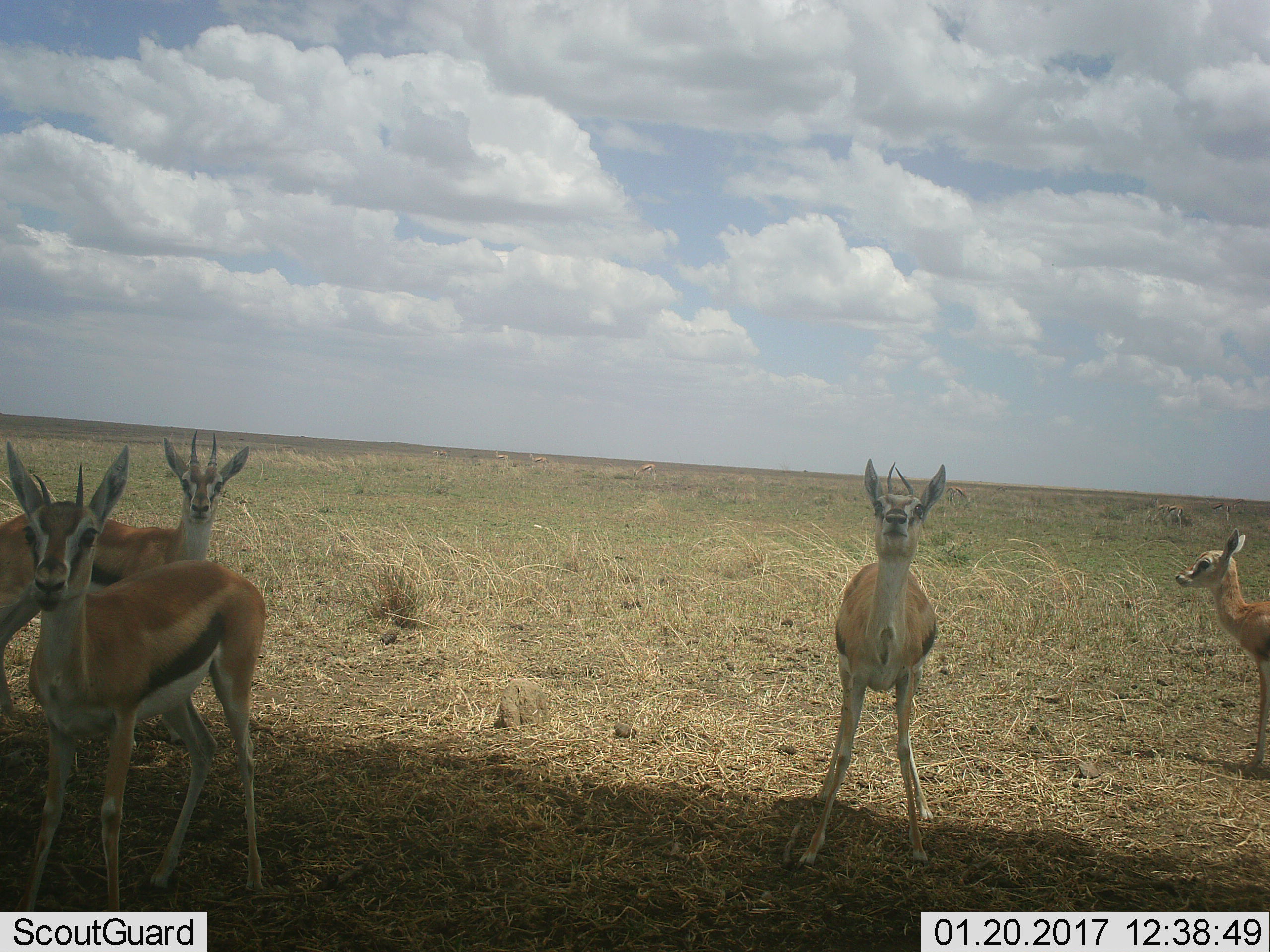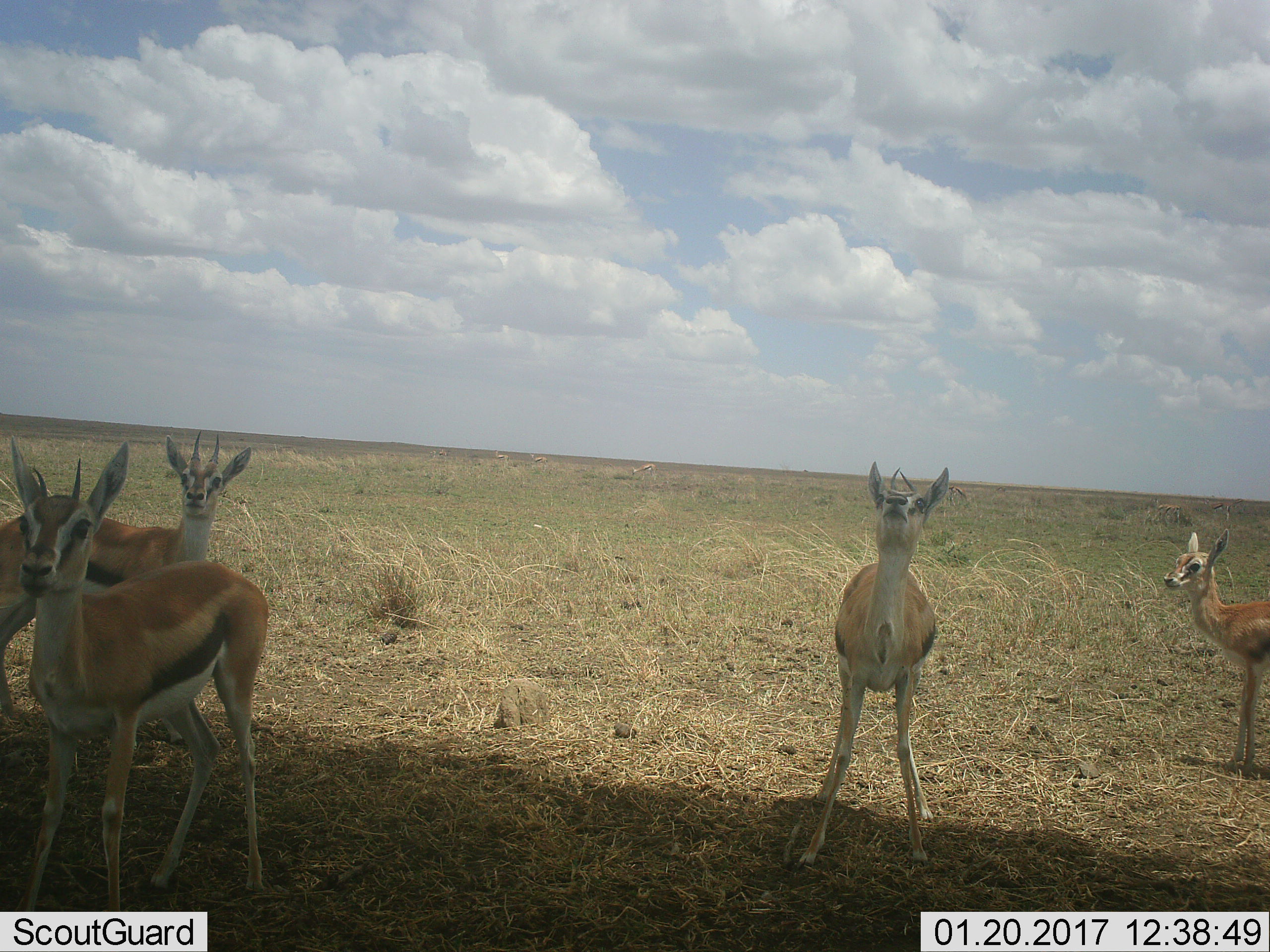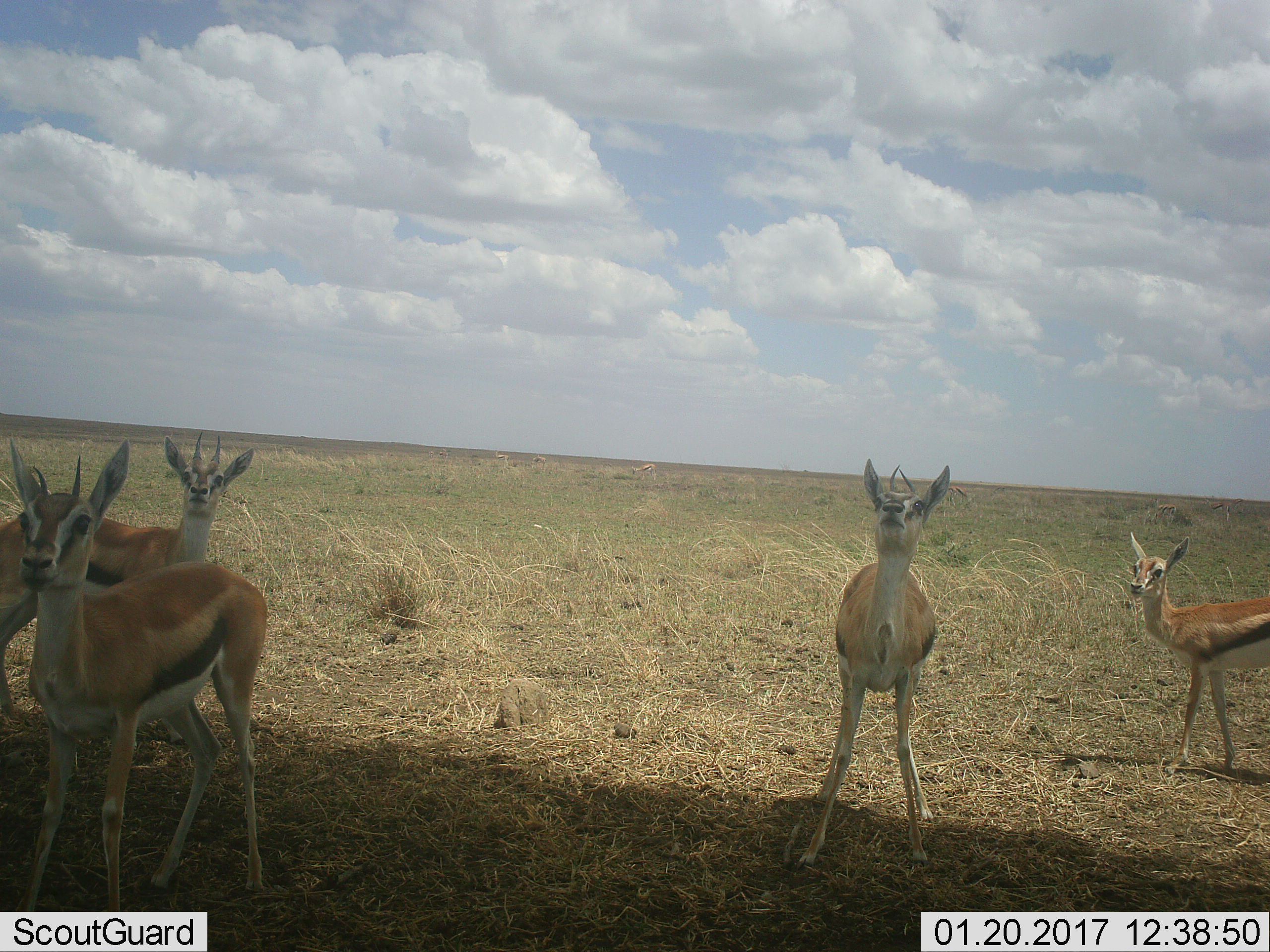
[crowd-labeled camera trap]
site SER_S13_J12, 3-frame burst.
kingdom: Animalia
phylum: Chordata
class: Mammalia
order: Artiodactyla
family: Bovidae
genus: Eudorcas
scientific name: Eudorcas thomsonii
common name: thomson's gazelle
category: gazellethomsons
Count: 8.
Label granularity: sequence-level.